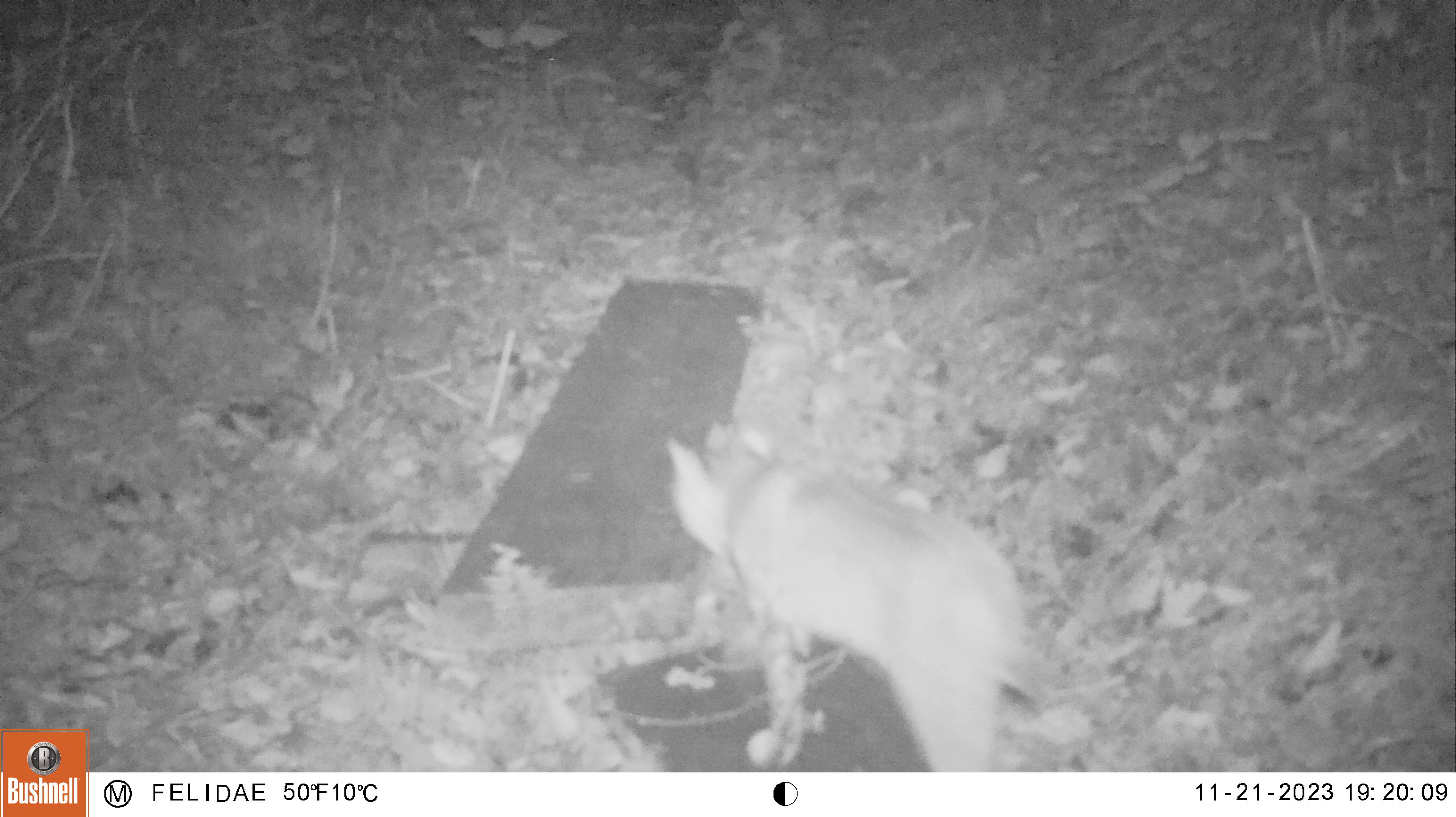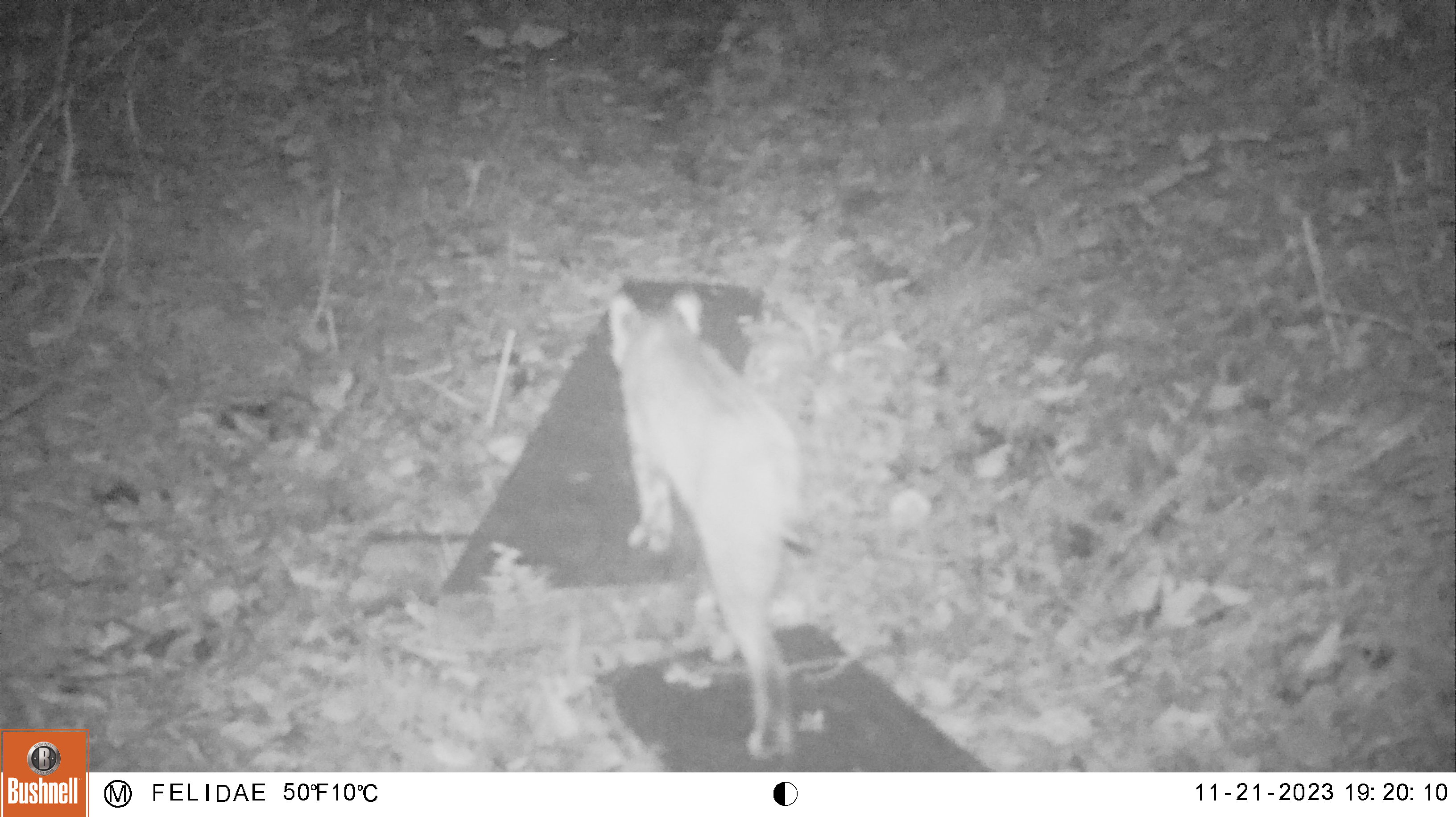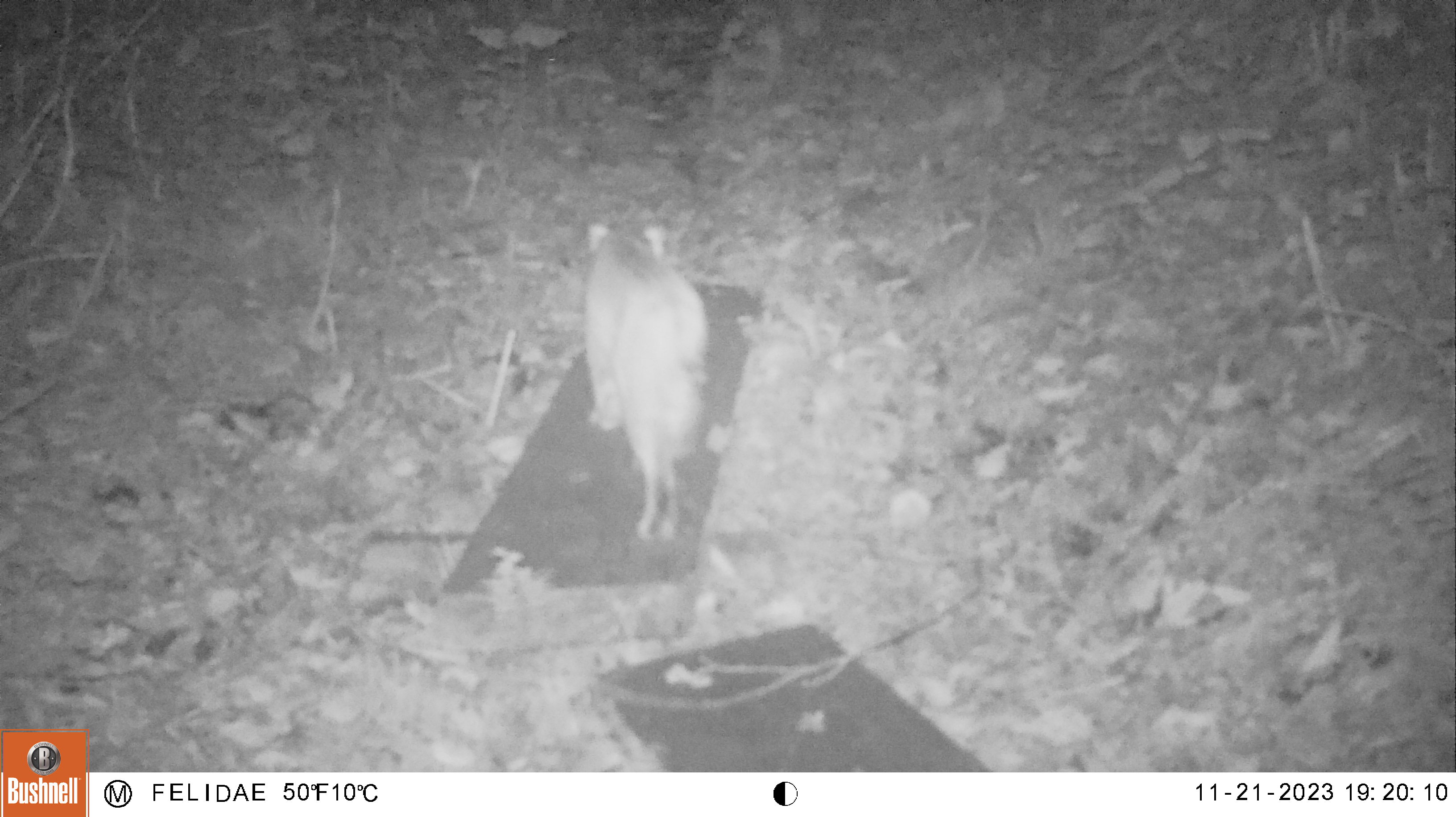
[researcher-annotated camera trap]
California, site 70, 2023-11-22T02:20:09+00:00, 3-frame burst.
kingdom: Animalia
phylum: Chordata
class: Mammalia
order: Carnivora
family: Felidae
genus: Lynx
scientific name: Lynx rufus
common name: bobcat